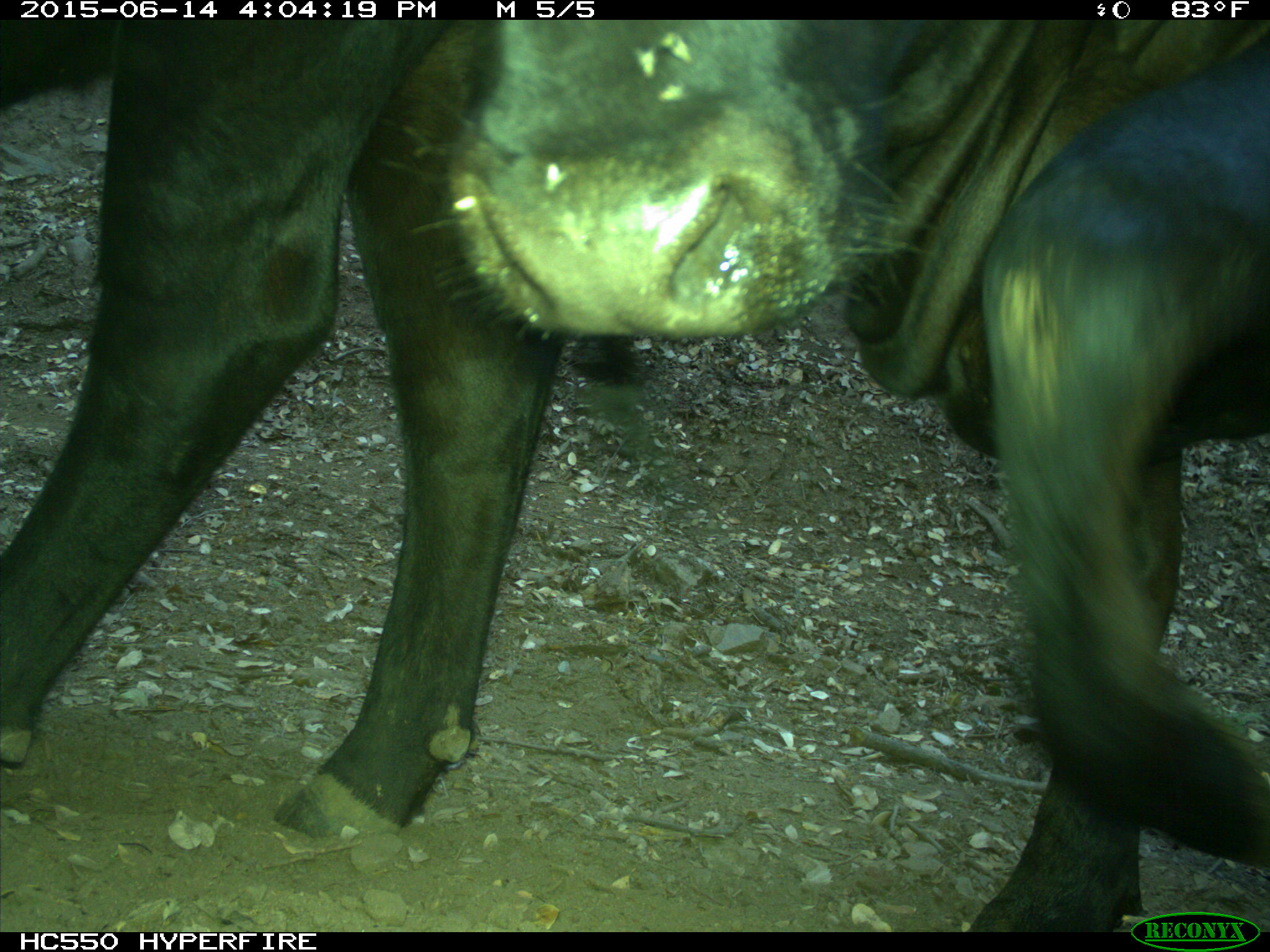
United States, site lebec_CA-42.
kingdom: Animalia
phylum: Chordata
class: Mammalia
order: Artiodactyla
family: Bovidae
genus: Bos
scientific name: Bos taurus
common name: domestic cow